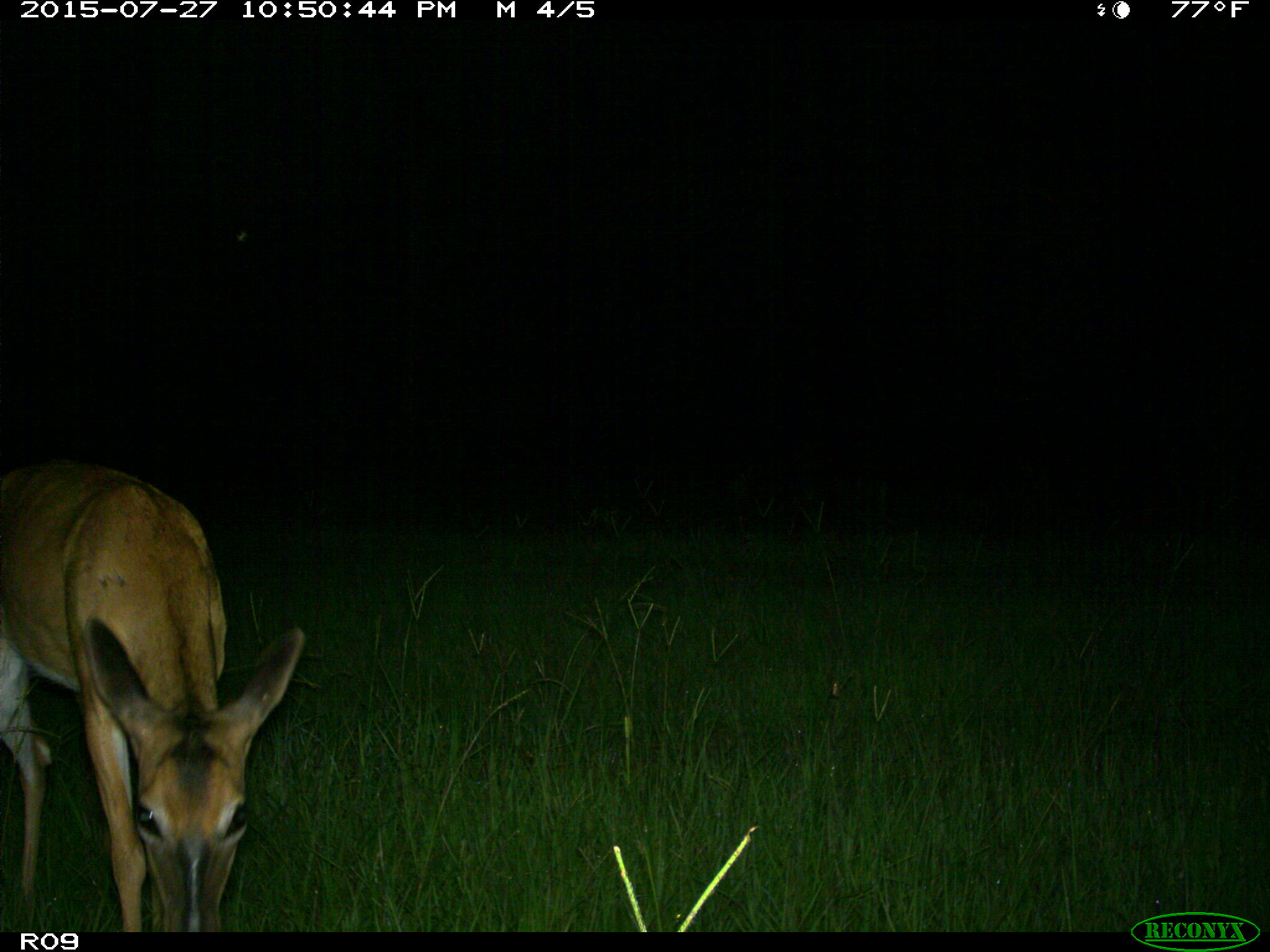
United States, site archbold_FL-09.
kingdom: Animalia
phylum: Chordata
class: Mammalia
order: Artiodactyla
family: Cervidae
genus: Odocoileus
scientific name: Odocoileus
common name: deer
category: unidentified deer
Unidentified deer (deer) (Odocoileus).